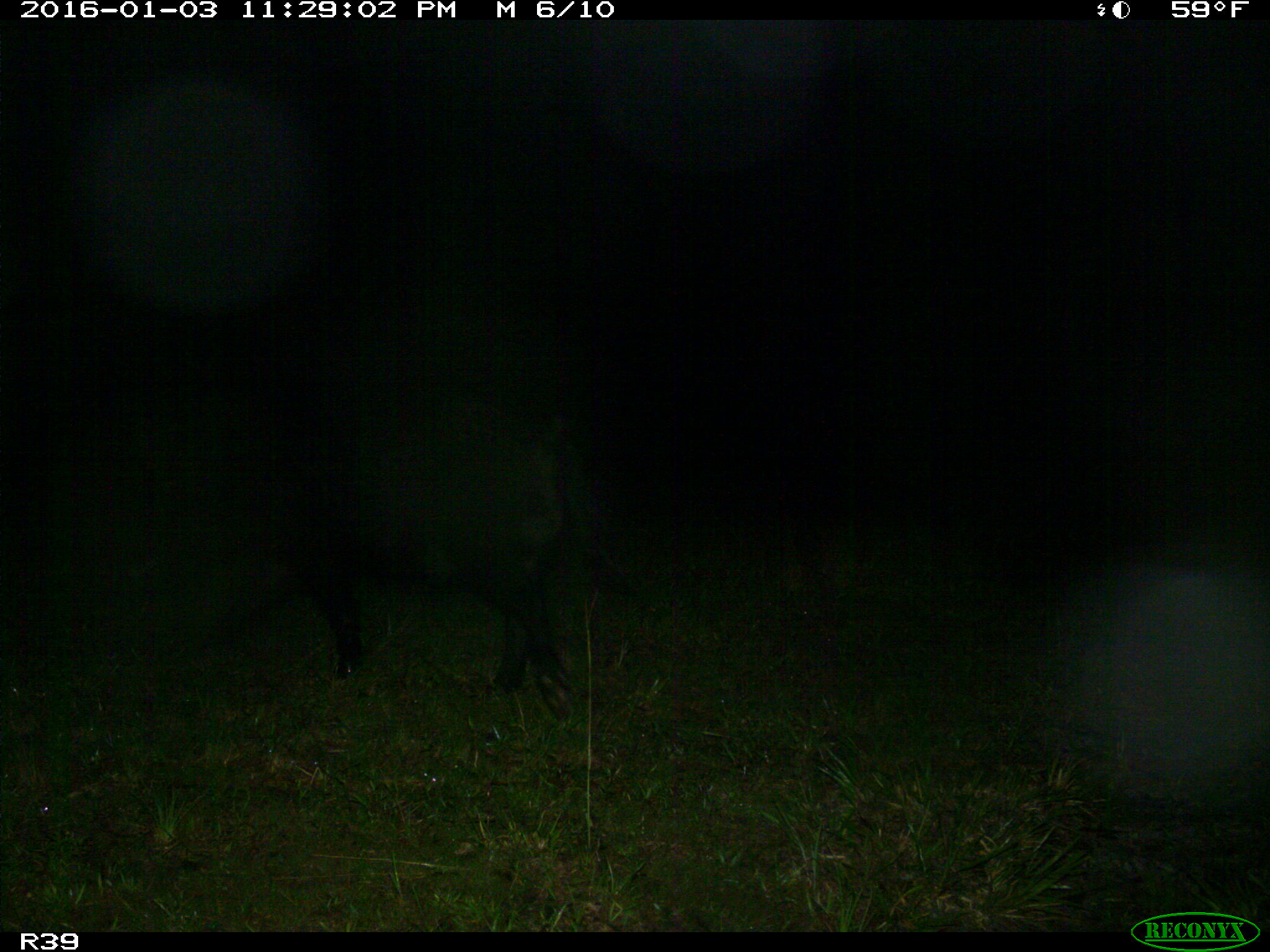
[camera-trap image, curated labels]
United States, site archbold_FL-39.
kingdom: Animalia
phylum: Chordata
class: Mammalia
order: Artiodactyla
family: Suidae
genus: Sus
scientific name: Sus scrofa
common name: wild boar